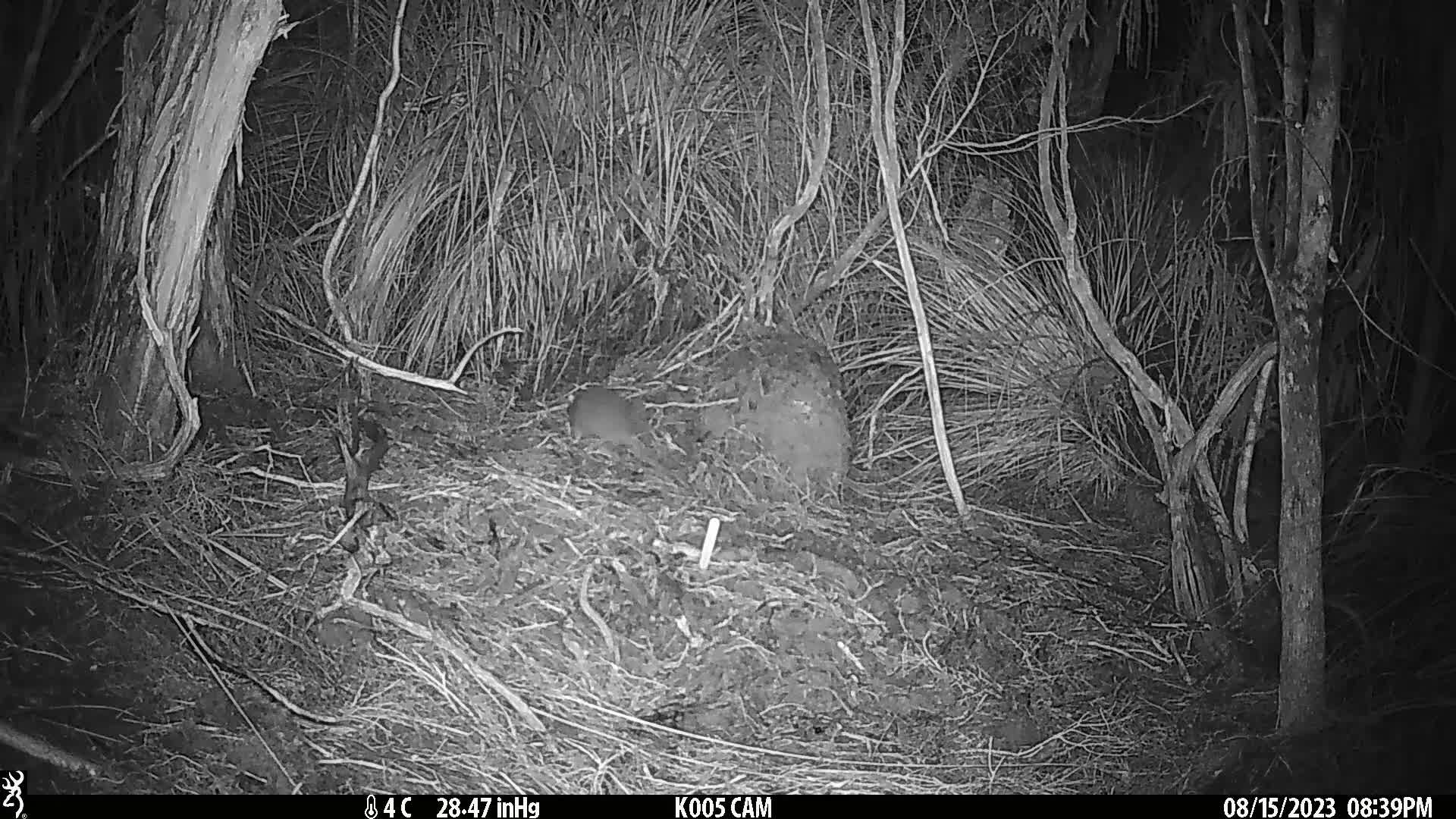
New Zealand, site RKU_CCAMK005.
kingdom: Animalia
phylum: Chordata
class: Mammalia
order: Rodentia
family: Muridae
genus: Rattus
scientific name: Rattus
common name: rat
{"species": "rat (Rattus)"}